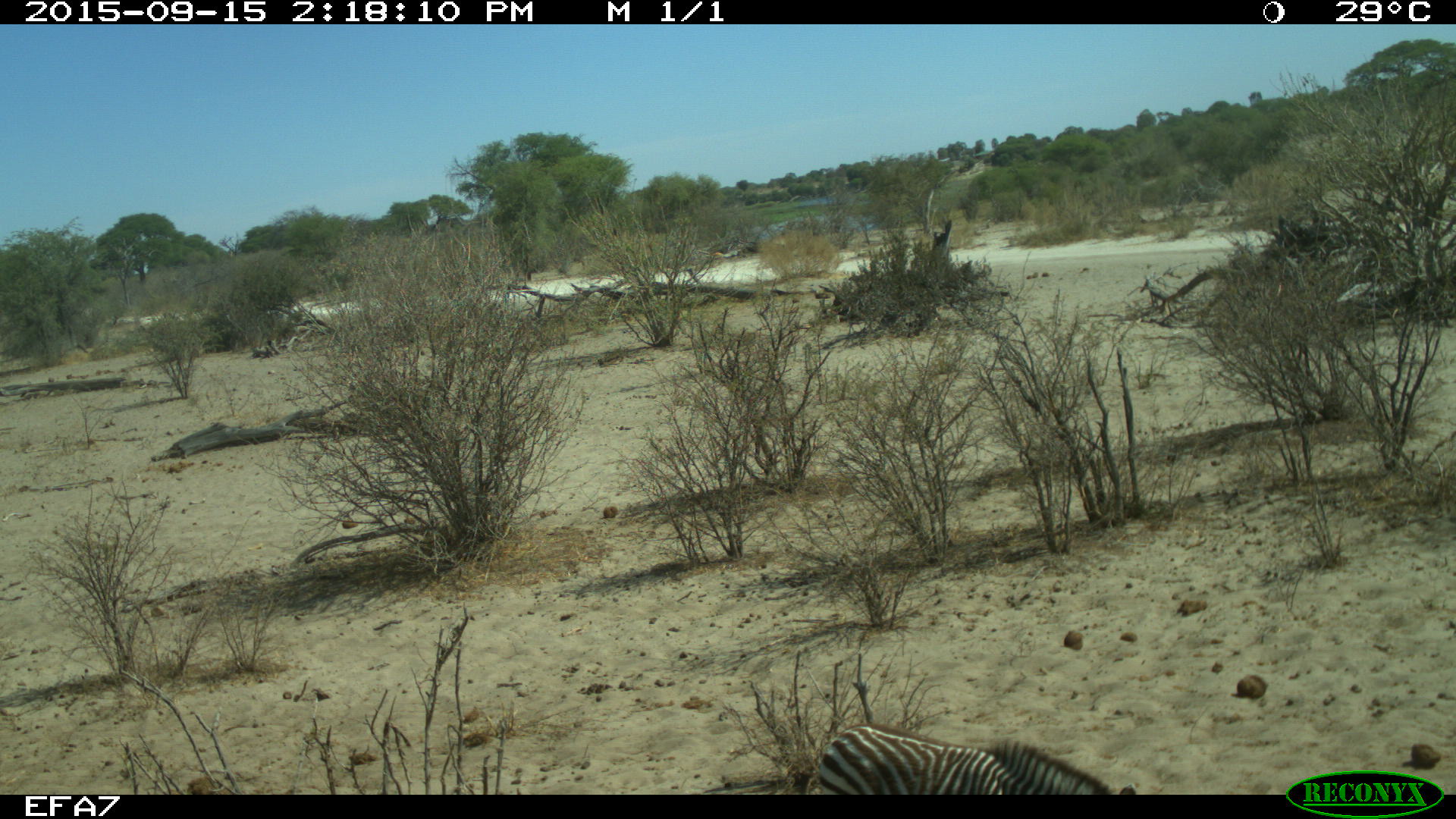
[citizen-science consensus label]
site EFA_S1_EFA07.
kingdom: Animalia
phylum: Chordata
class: Mammalia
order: Perissodactyla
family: Equidae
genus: Equus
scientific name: Equus quagga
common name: plains zebra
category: zebraplains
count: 1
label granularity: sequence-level